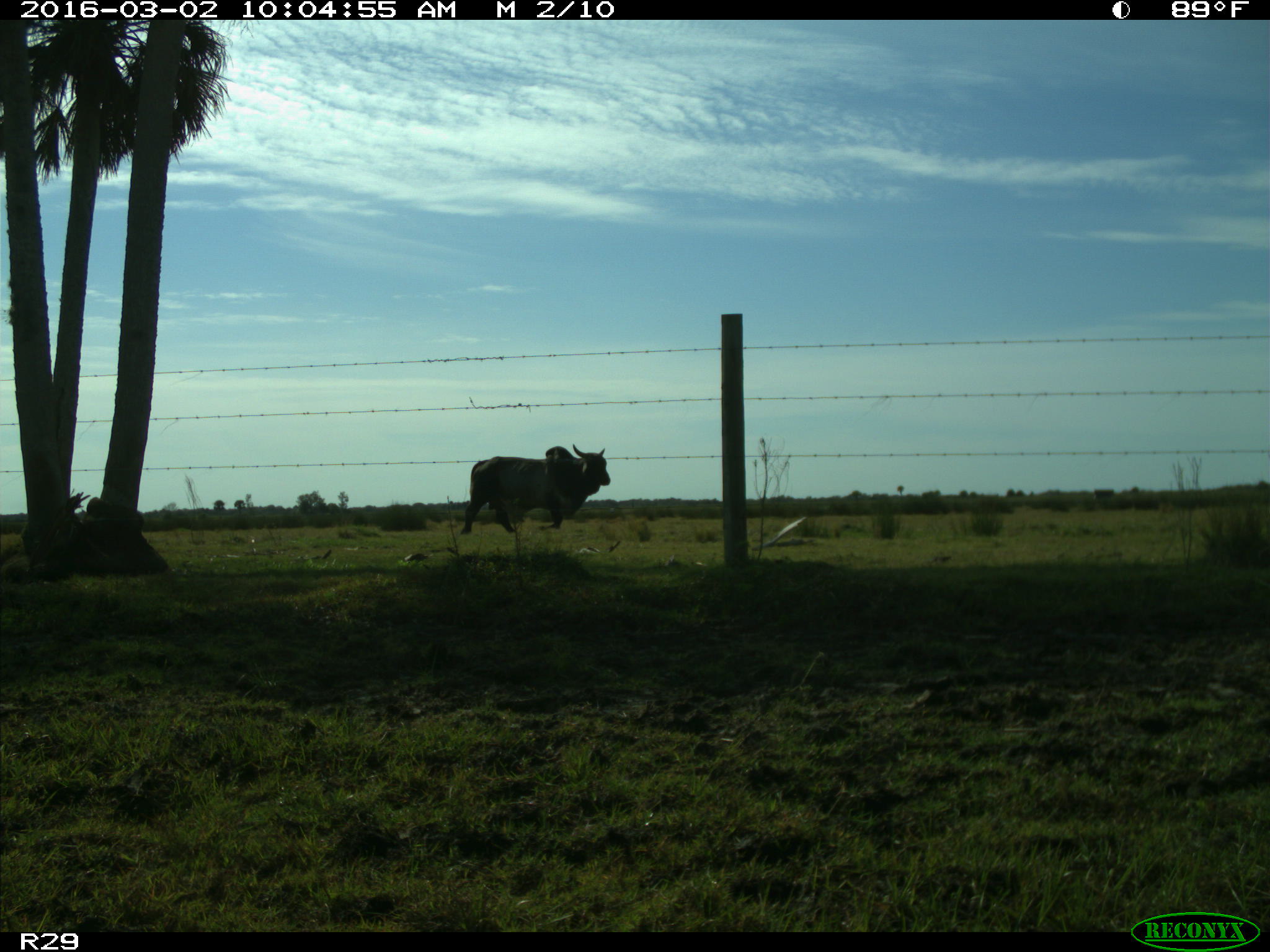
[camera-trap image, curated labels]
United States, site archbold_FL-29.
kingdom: Animalia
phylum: Chordata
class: Mammalia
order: Artiodactyla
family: Bovidae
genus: Bos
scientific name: Bos taurus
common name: domestic cow